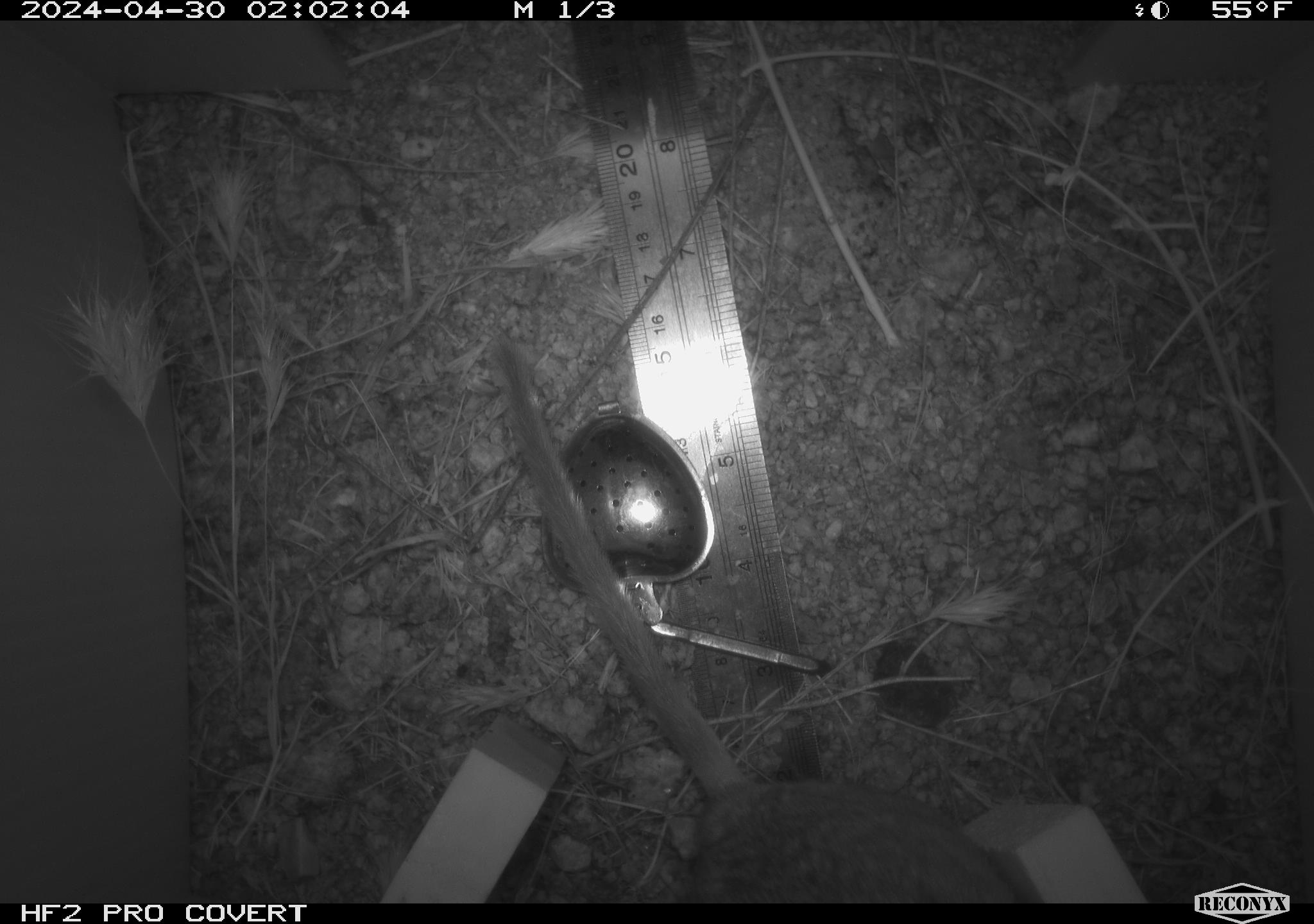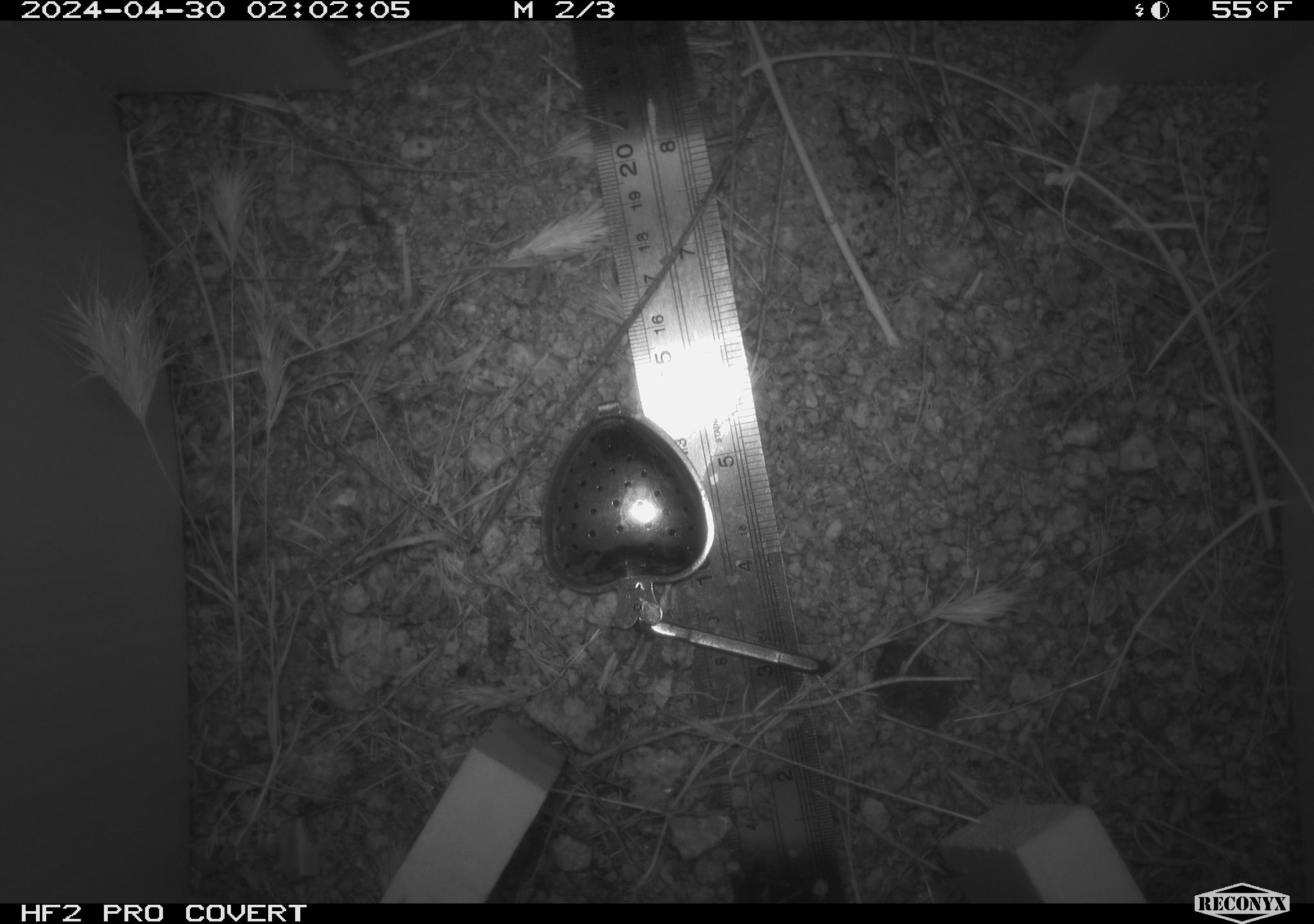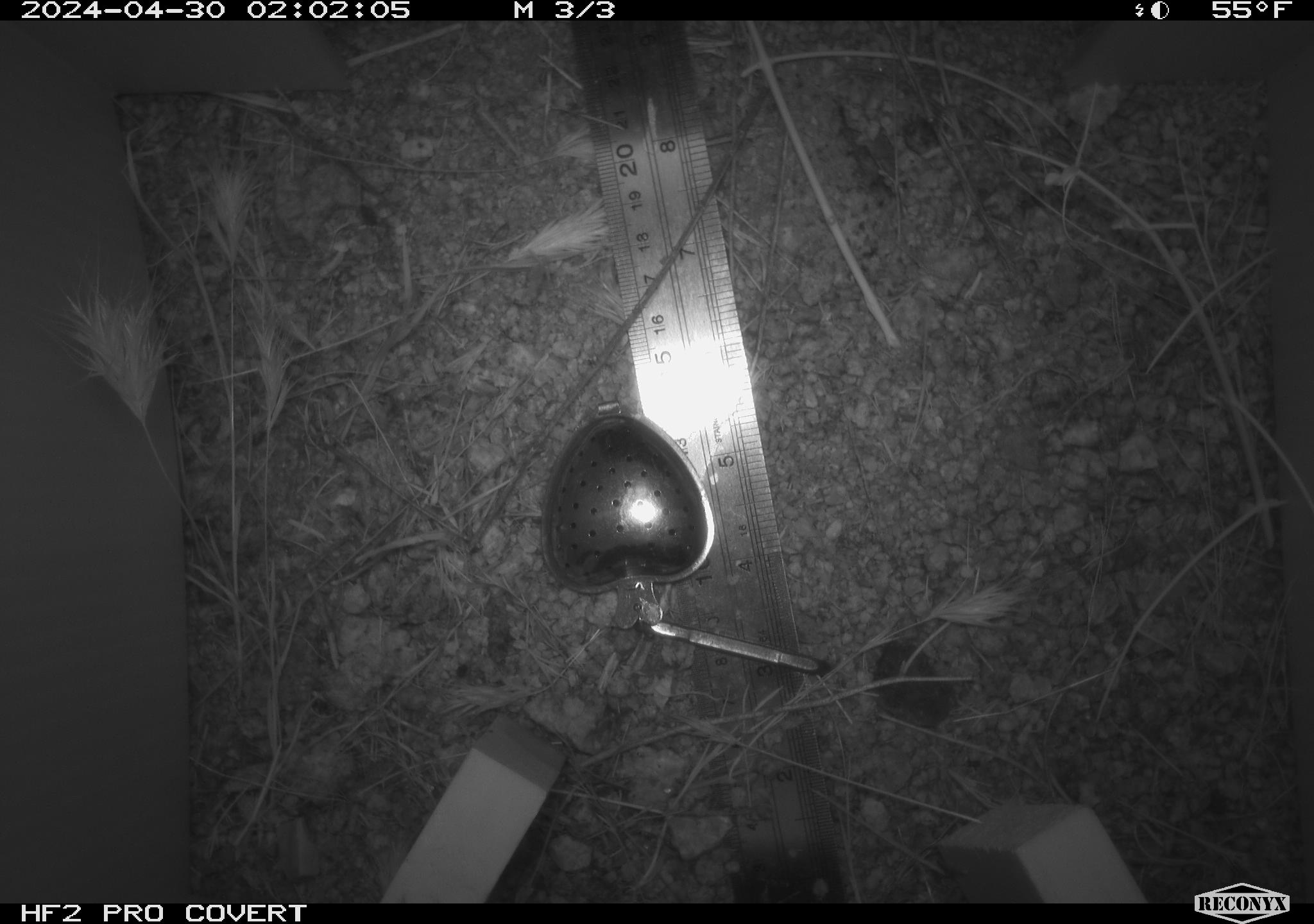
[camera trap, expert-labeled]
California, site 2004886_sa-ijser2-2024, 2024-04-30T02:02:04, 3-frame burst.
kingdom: Animalia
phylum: Chordata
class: Mammalia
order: Rodentia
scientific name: Rodentia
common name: woodrat or rat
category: woodrat or rat species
Woodrat or rat species (woodrat or rat) (Rodentia).